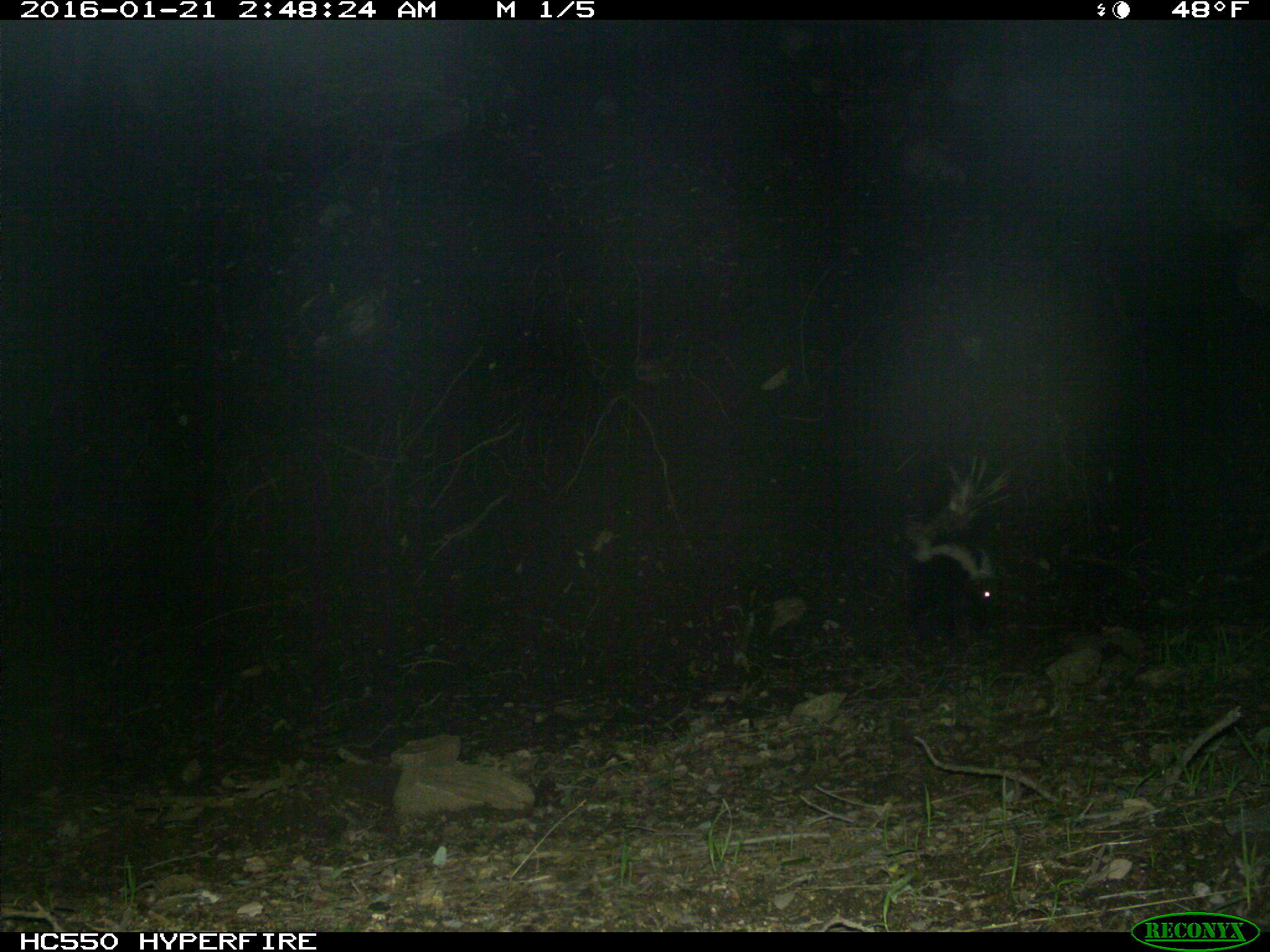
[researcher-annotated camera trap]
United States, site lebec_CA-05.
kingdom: Animalia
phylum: Chordata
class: Mammalia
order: Carnivora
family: Mephitidae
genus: Mephitis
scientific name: Mephitis mephitis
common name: striped skunk